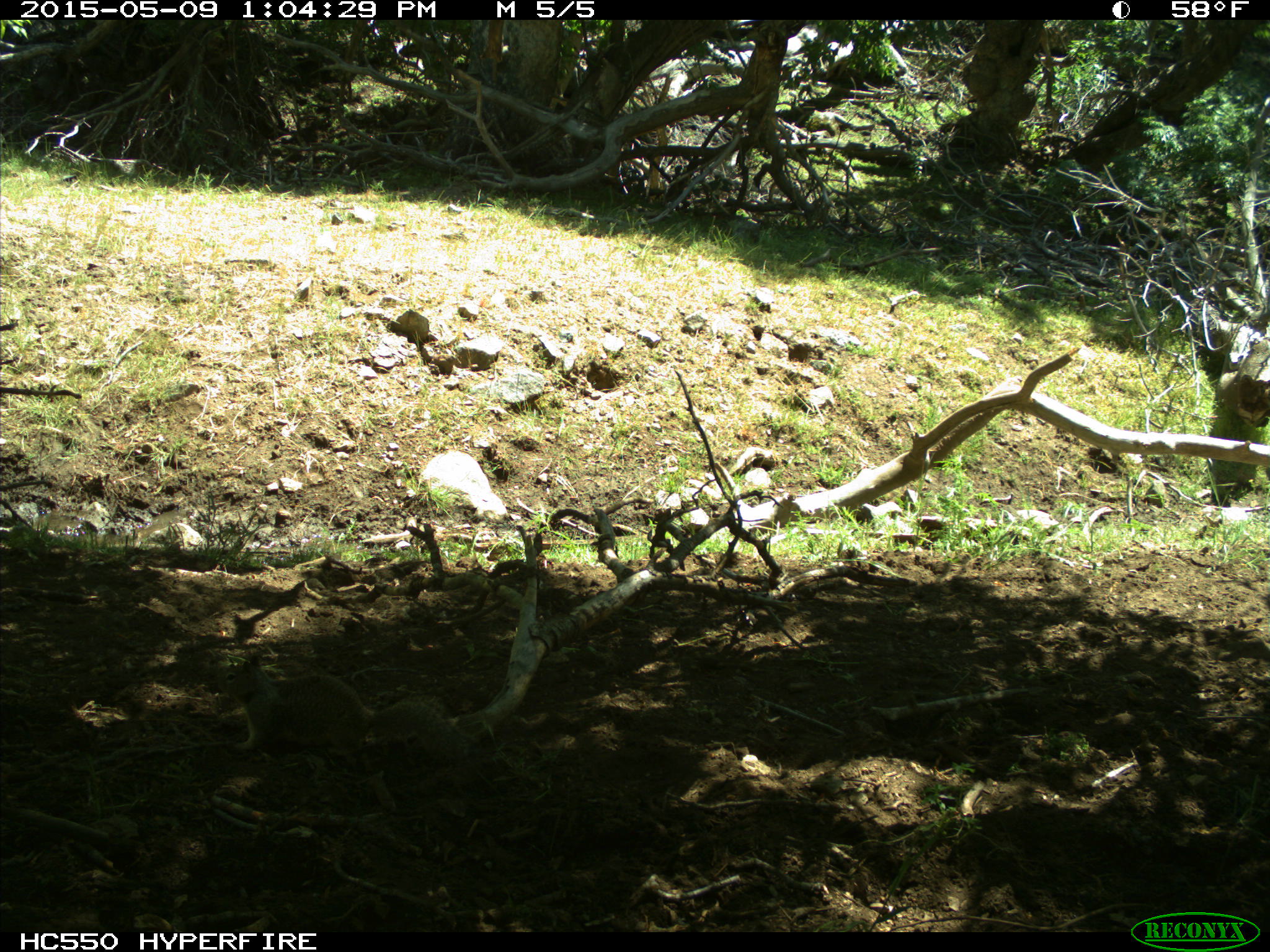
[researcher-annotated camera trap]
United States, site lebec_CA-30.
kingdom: Animalia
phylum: Chordata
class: Mammalia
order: Rodentia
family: Sciuridae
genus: Otospermophilus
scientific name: Otospermophilus beecheyi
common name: california ground squirrel